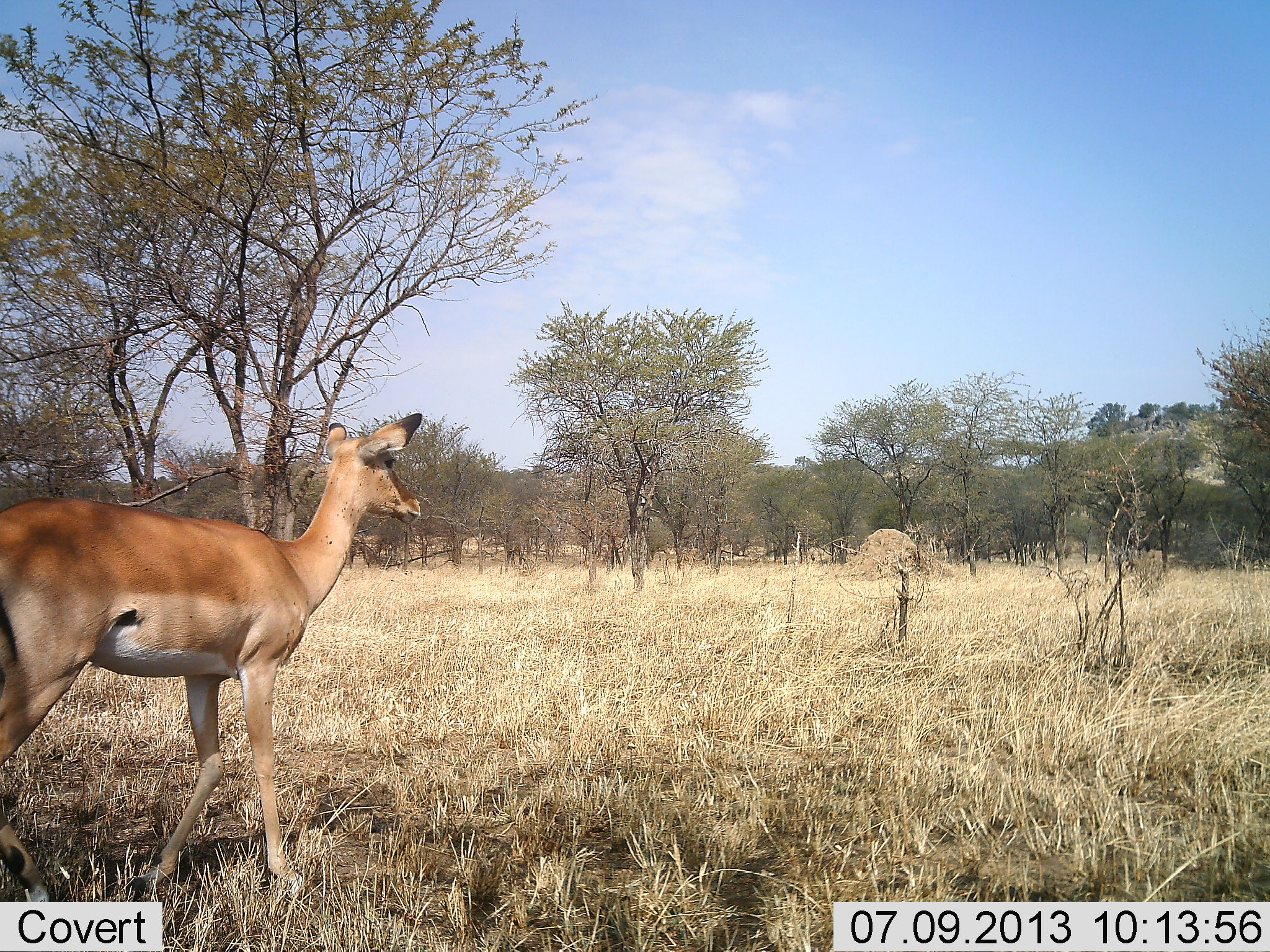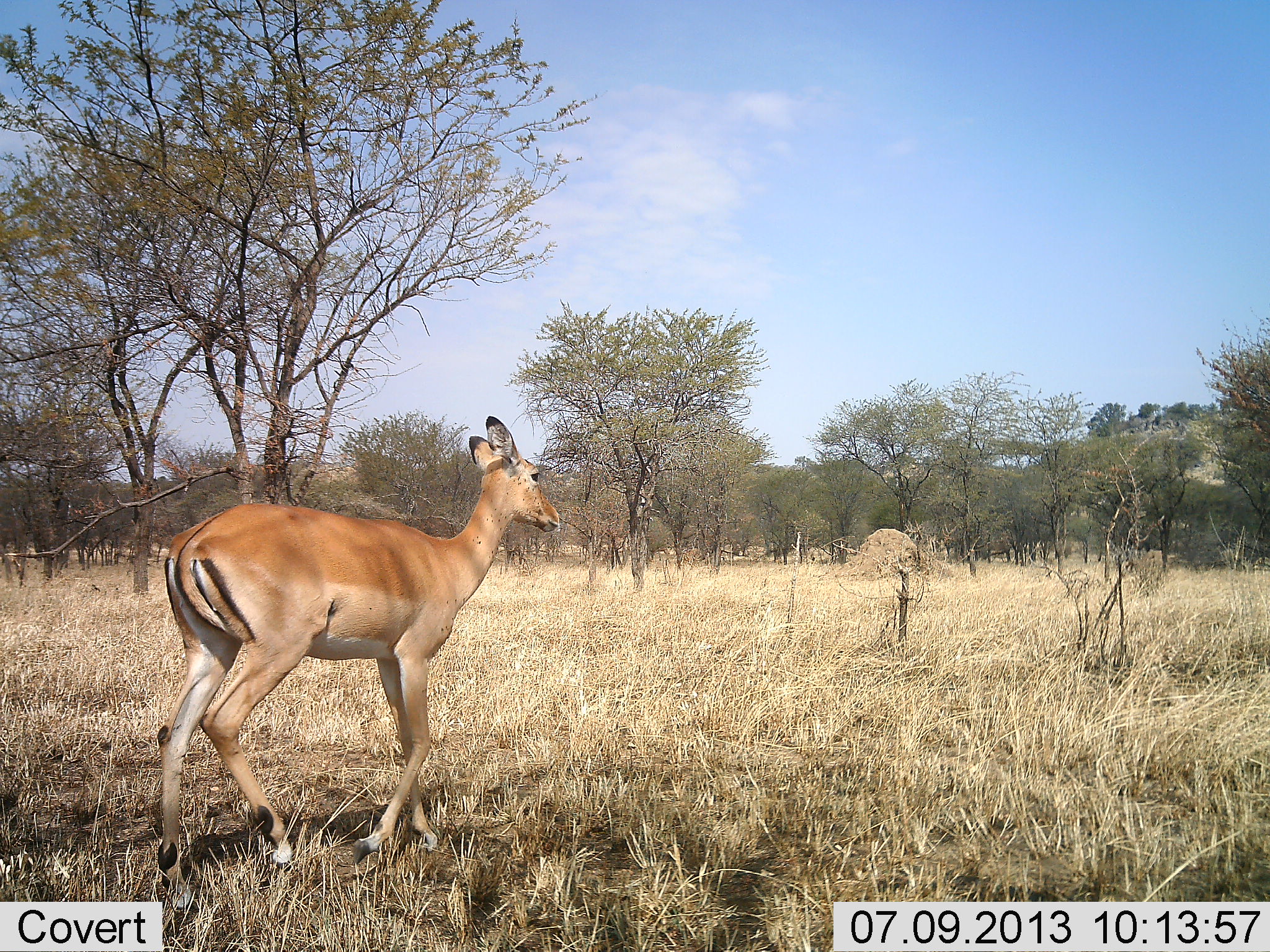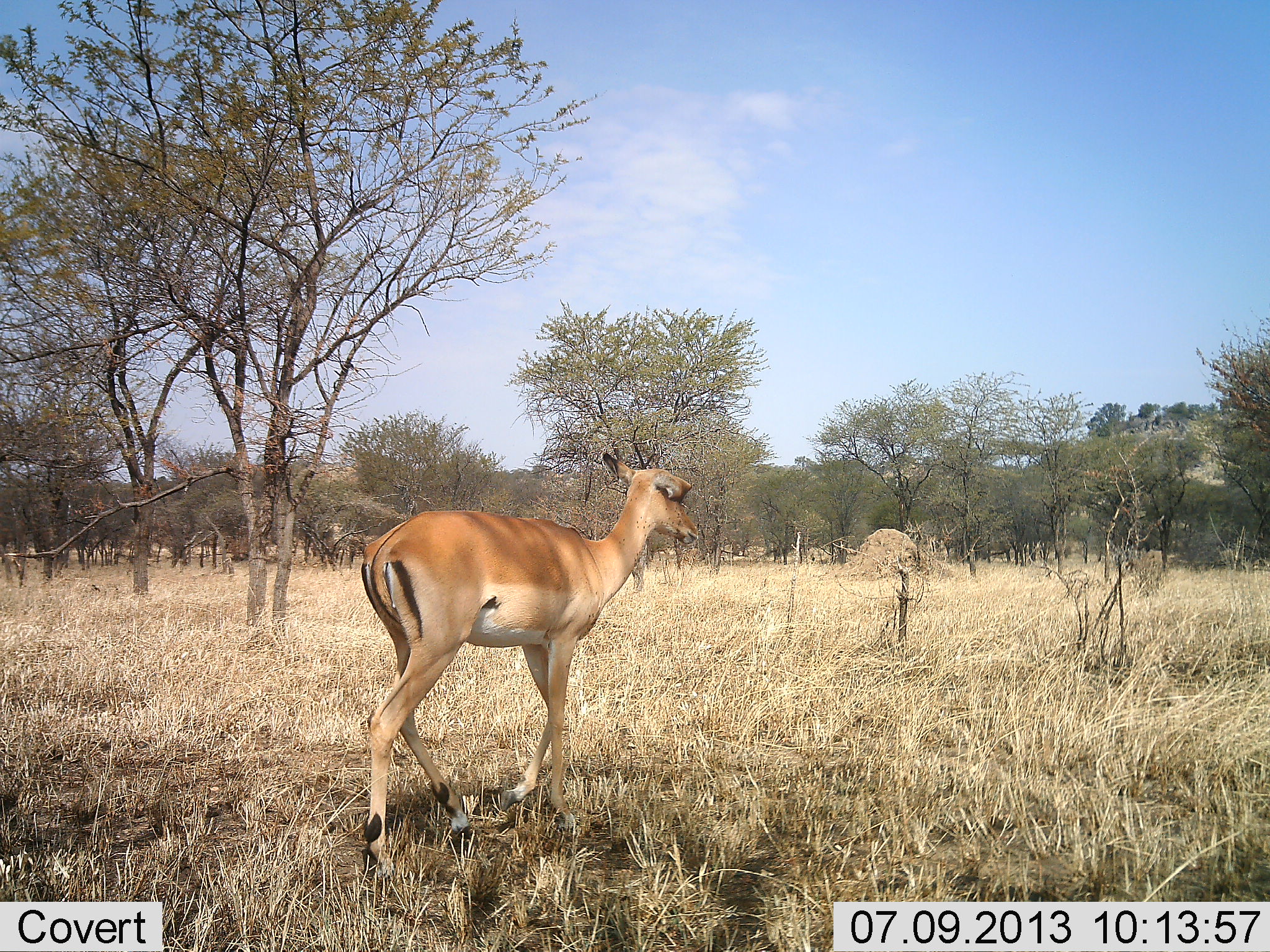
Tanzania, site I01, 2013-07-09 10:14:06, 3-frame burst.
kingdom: Animalia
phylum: Chordata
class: Mammalia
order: Artiodactyla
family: Bovidae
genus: Aepyceros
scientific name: Aepyceros melampus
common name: impala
Impala (Aepyceros melampus), count 1. Behavior (volunteer vote fractions): standing 0%, resting 0%, moving 100%, interacting 0%. Young present (vote fraction): 7%. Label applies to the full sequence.